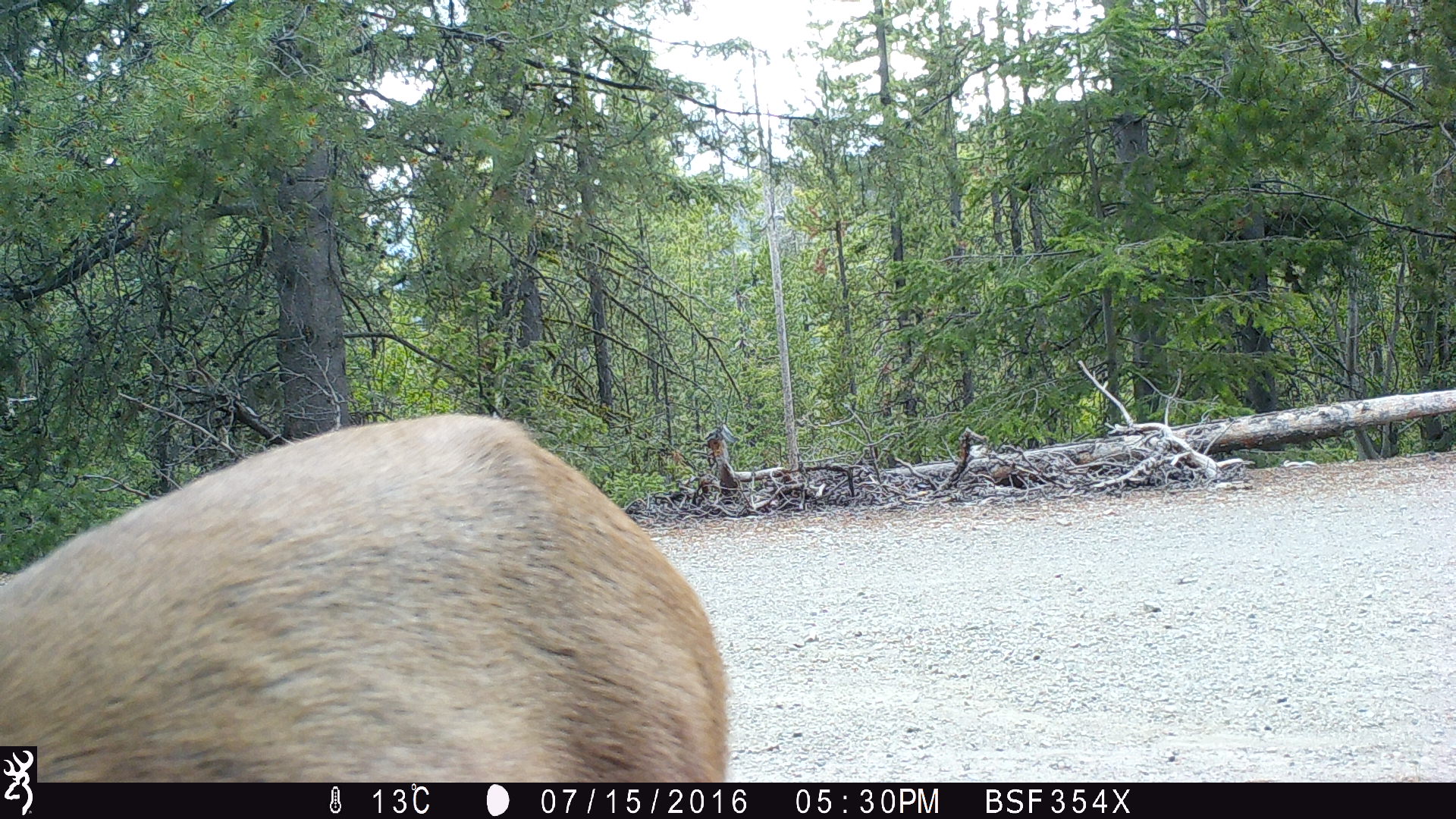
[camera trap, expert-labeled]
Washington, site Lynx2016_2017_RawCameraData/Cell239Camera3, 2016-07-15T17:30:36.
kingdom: Animalia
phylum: Chordata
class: Mammalia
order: Artiodactyla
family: Cervidae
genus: Odocoileus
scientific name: Odocoileus hemionus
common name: mule deer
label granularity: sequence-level